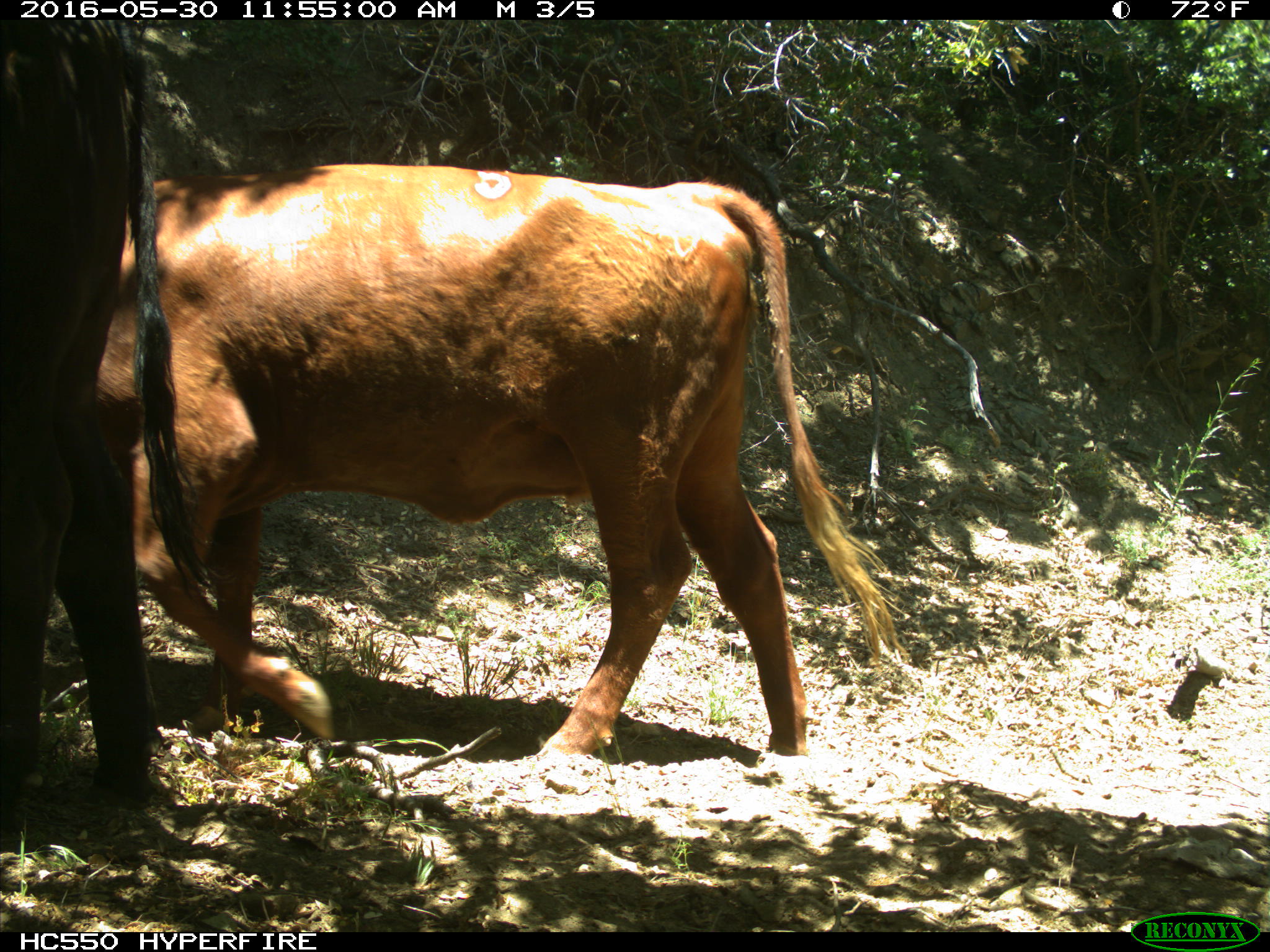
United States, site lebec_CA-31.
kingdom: Animalia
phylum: Chordata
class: Mammalia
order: Artiodactyla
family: Bovidae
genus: Bos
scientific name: Bos taurus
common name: domestic cow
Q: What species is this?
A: Bos taurus (domestic cow).